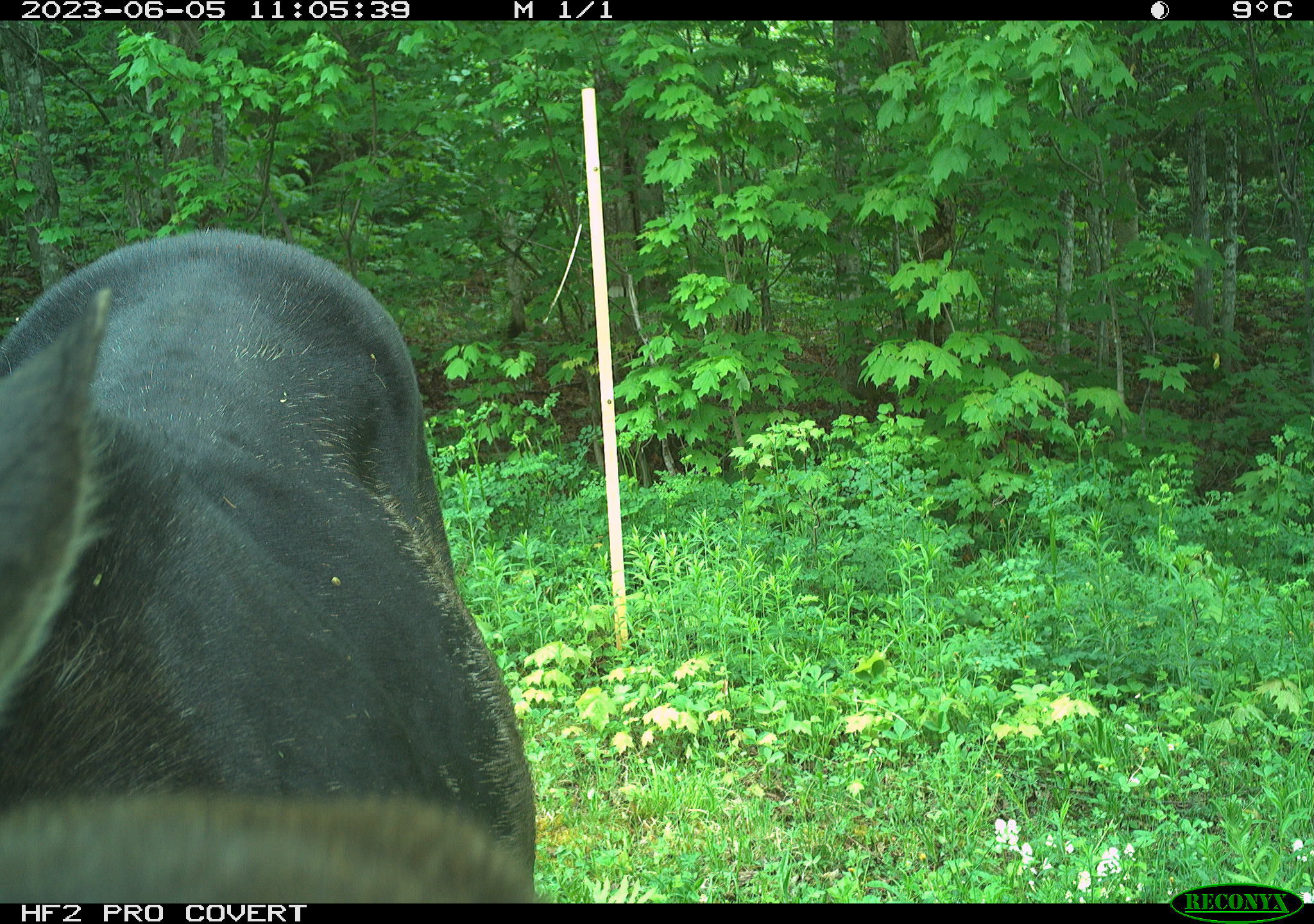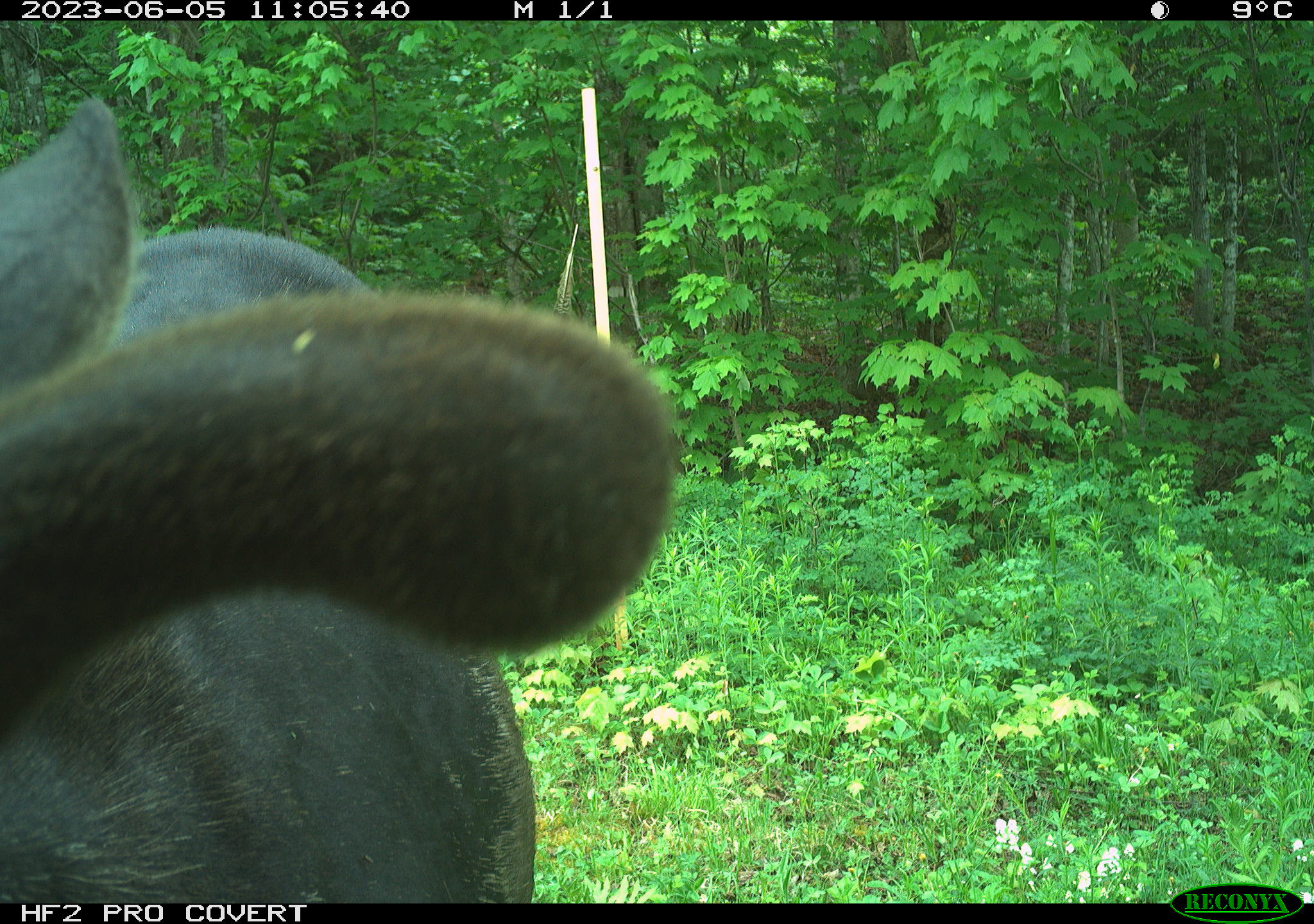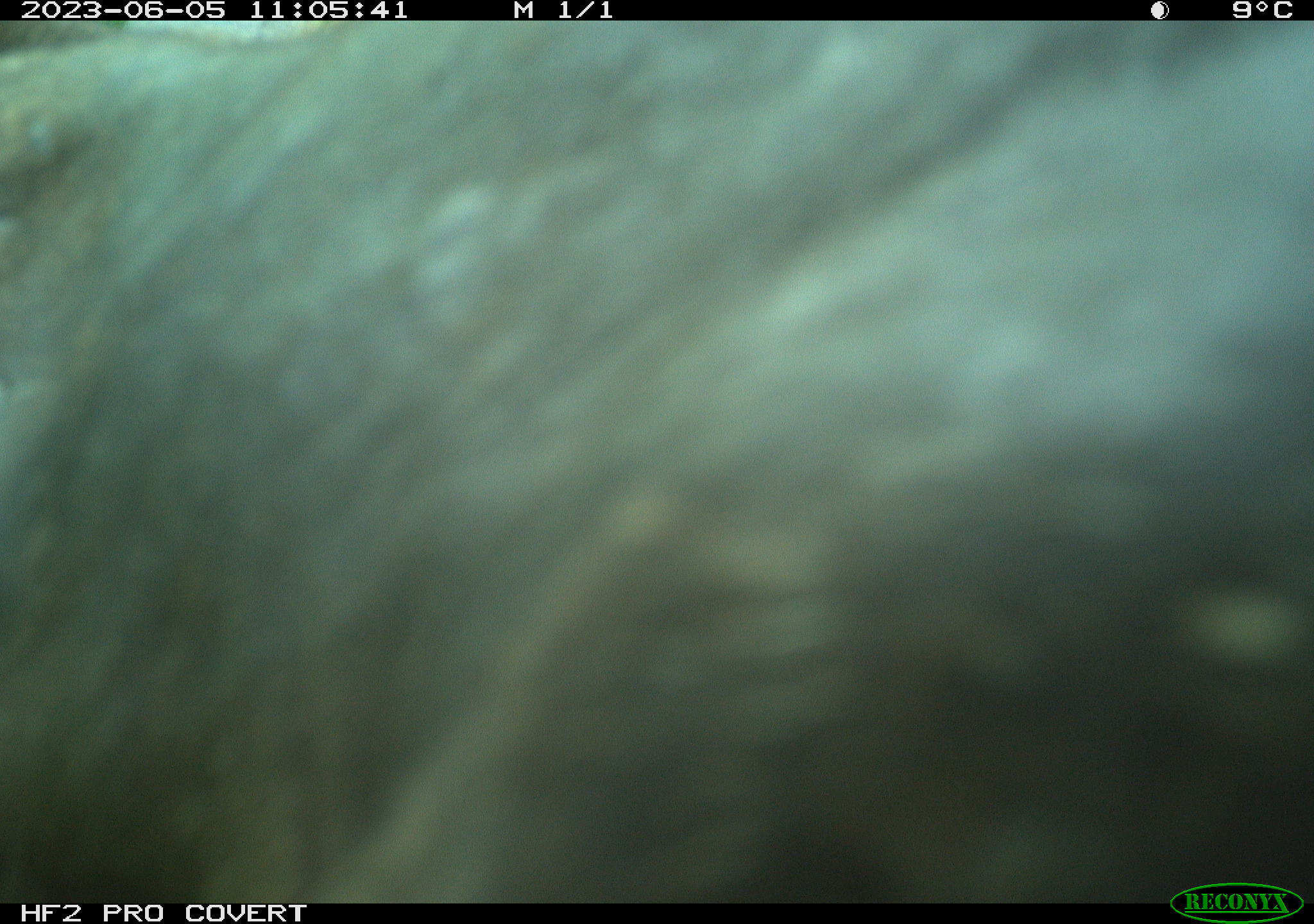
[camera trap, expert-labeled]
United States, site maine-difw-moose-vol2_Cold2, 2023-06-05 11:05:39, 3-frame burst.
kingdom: Animalia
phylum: Chordata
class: Mammalia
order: Artiodactyla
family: Cervidae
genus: Alces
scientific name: Alces alces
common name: moose